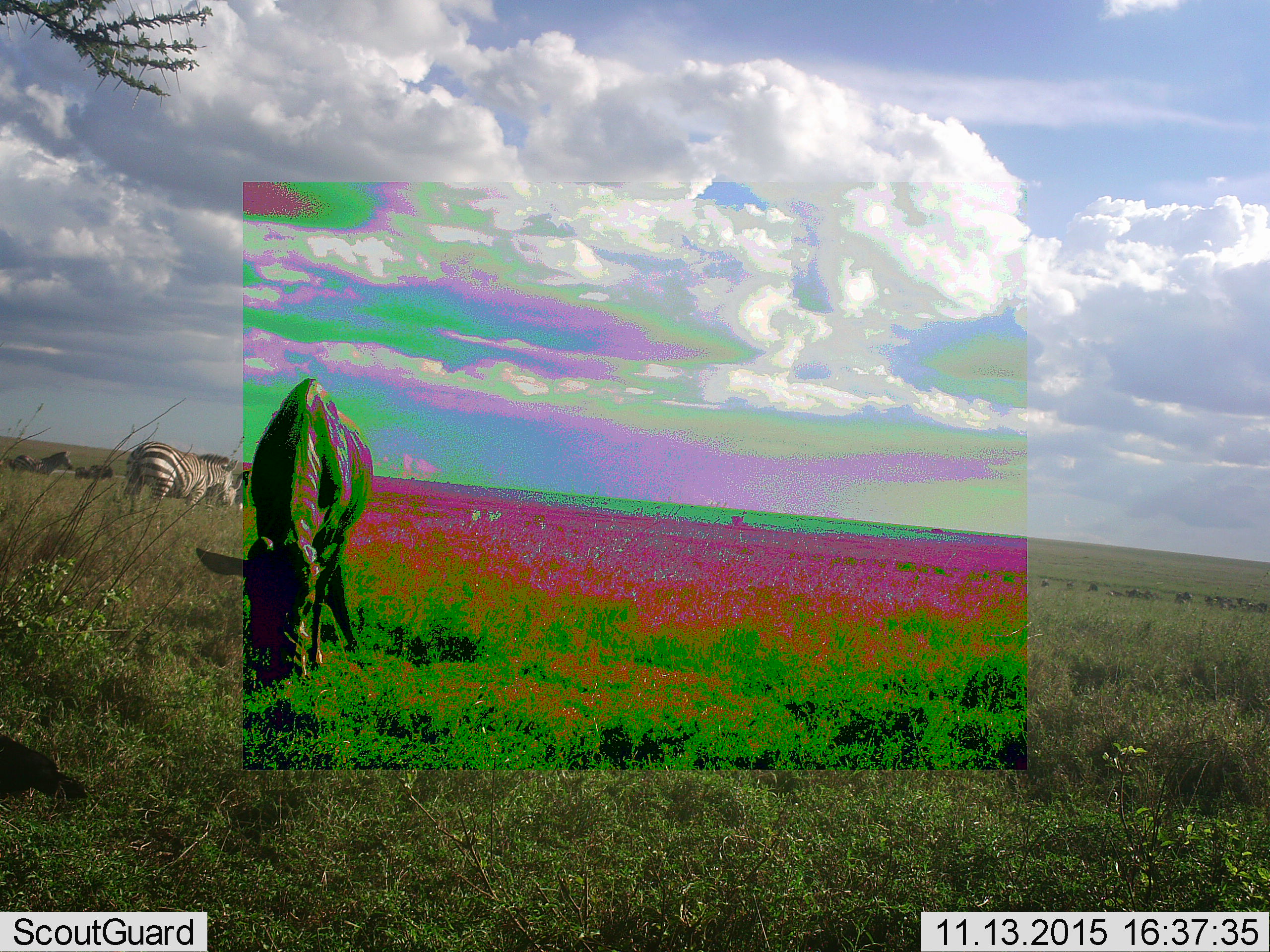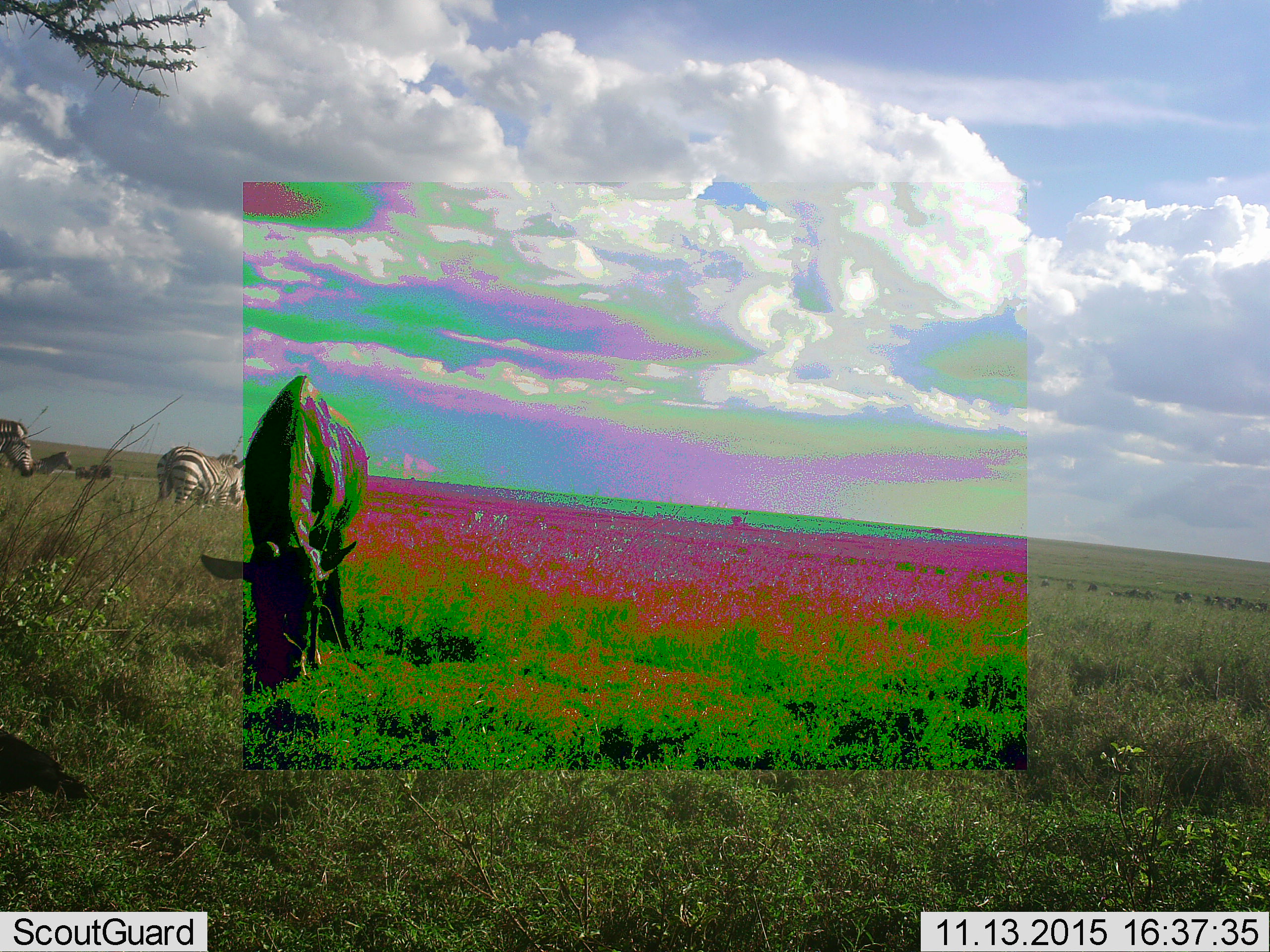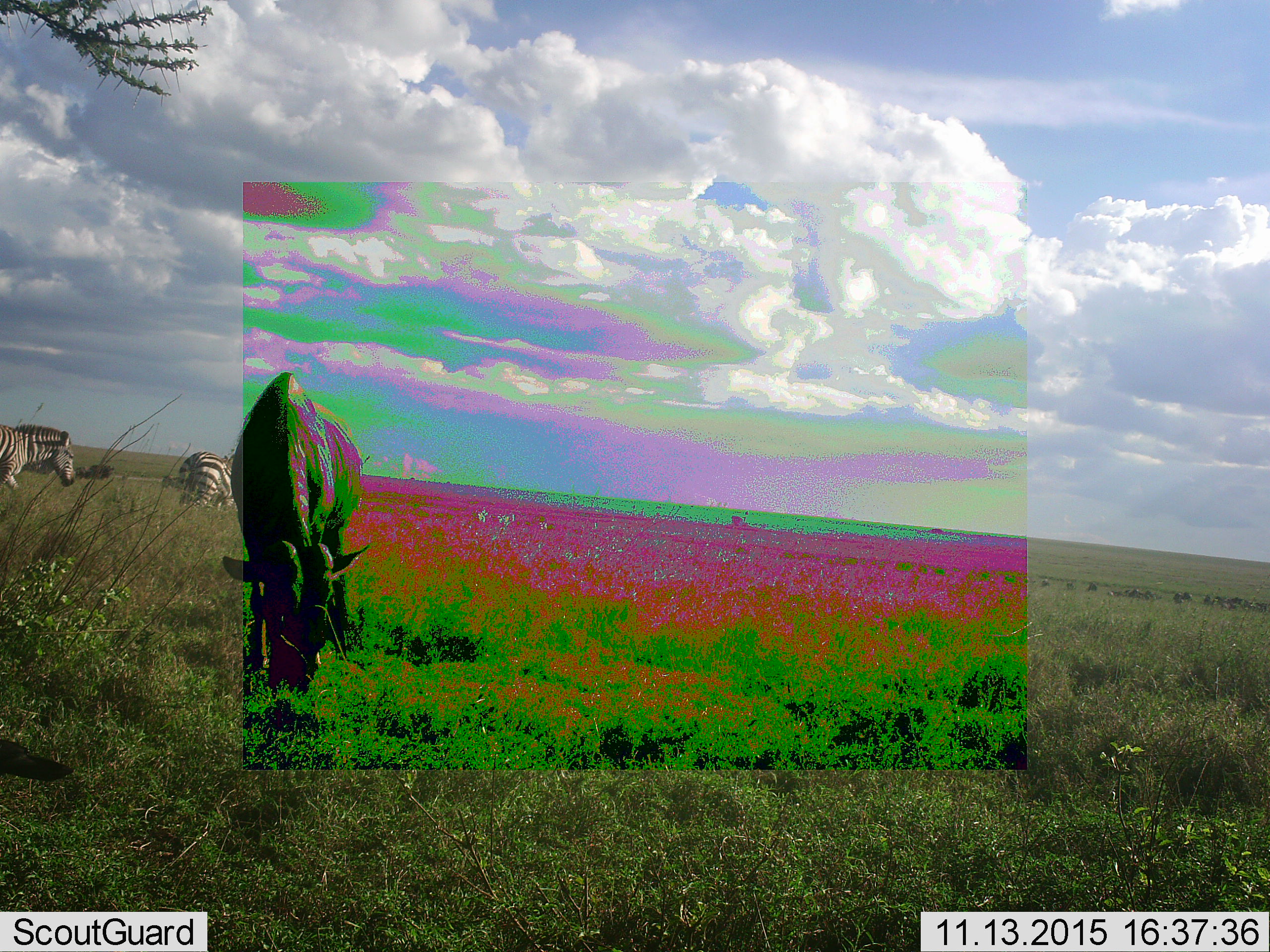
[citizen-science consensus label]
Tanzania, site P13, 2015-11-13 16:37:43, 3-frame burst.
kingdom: Animalia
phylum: Chordata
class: Mammalia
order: Artiodactyla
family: Bovidae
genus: Connochaetes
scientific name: Connochaetes taurinus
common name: blue wildebeest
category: wildebeest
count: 1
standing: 60%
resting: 0%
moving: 0%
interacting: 0%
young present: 0%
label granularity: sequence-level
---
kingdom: Animalia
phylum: Chordata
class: Mammalia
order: Perissodactyla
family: Equidae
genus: Equus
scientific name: Equus quagga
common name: plains zebra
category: zebra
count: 3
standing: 70%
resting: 0%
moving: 70%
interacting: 0%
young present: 0%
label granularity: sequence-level